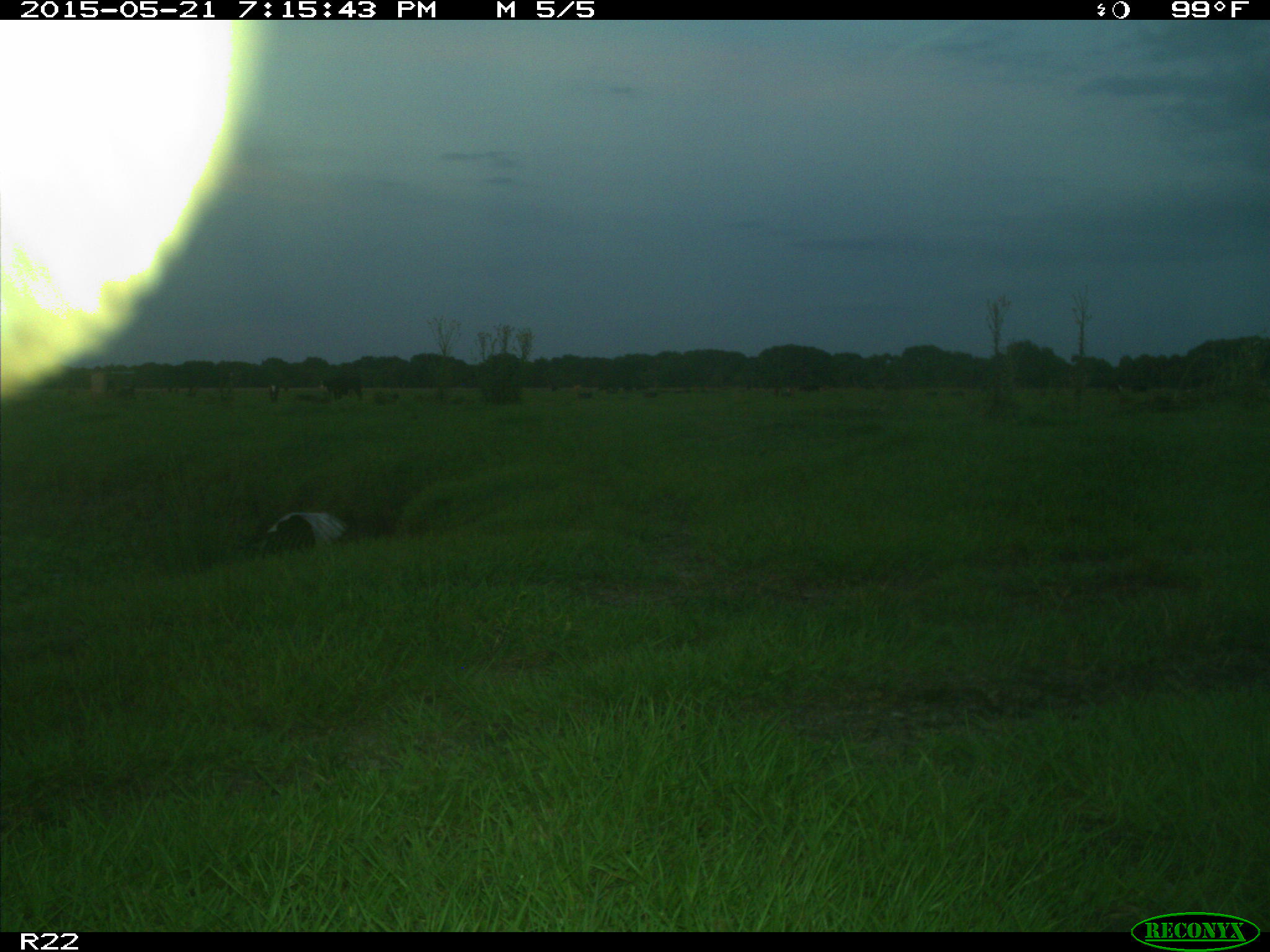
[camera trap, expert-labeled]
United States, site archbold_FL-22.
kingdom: Animalia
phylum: Chordata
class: Mammalia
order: Artiodactyla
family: Bovidae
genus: Bos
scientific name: Bos taurus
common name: domestic cow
Bos taurus (domestic cow).